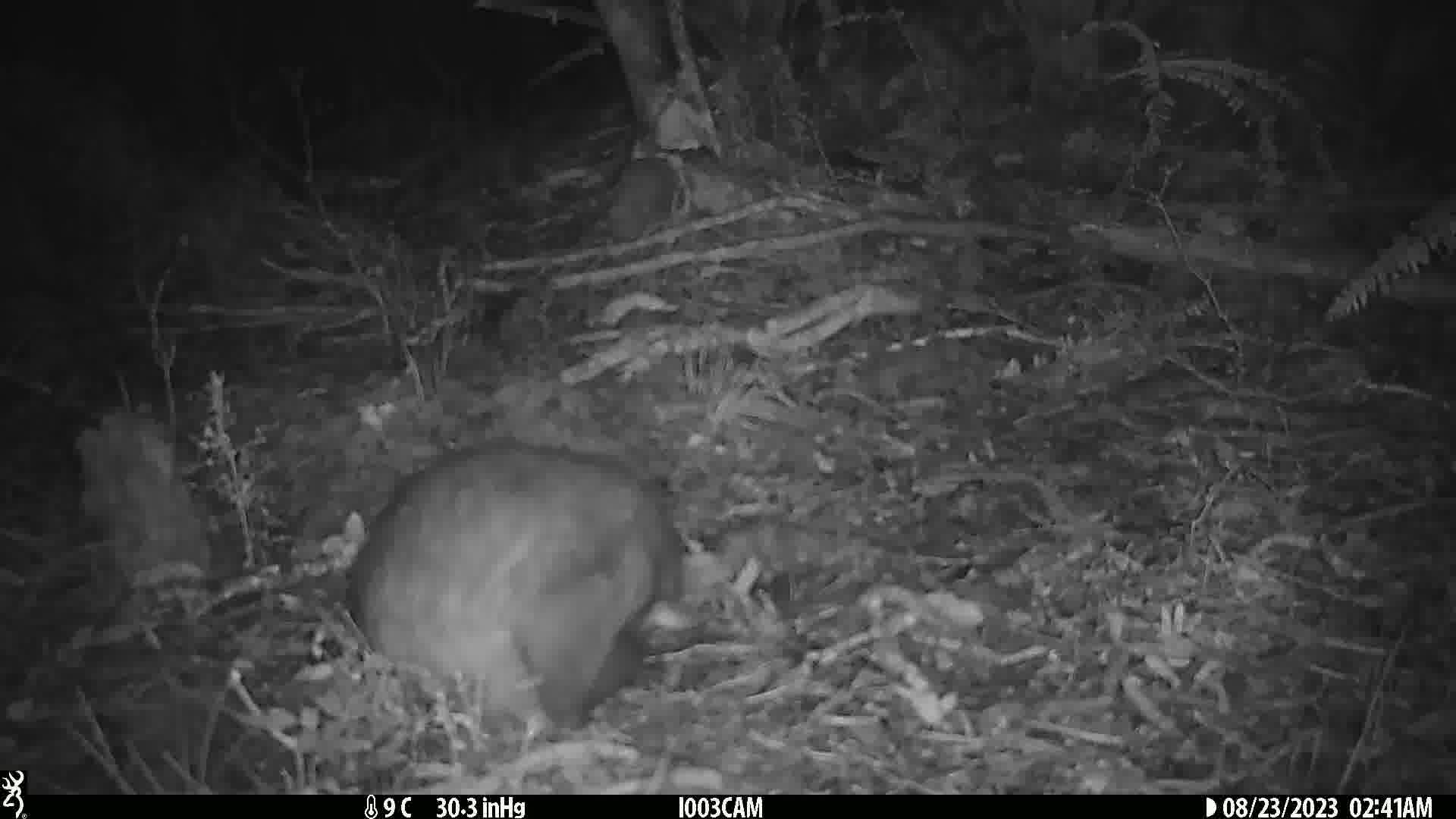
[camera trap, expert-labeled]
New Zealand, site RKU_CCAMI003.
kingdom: Animalia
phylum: Chordata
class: Mammalia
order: Diprotodontia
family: Phalangeridae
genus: Trichosurus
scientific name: Trichosurus vulpecula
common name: common brushtail possum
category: possum